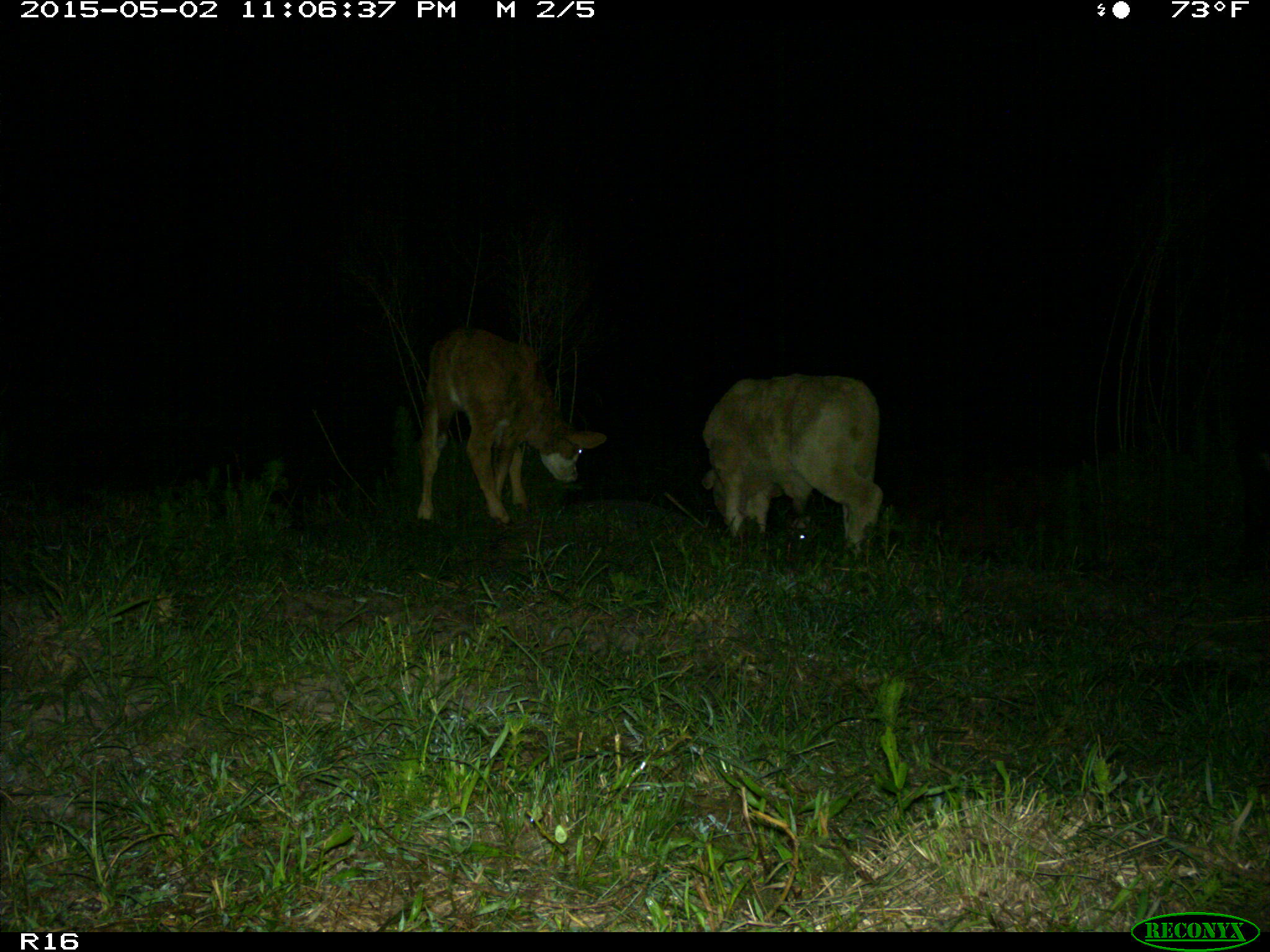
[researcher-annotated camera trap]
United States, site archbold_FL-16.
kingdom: Animalia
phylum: Chordata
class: Mammalia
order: Artiodactyla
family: Bovidae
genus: Bos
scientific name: Bos taurus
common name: domestic cow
Bos taurus (domestic cow).